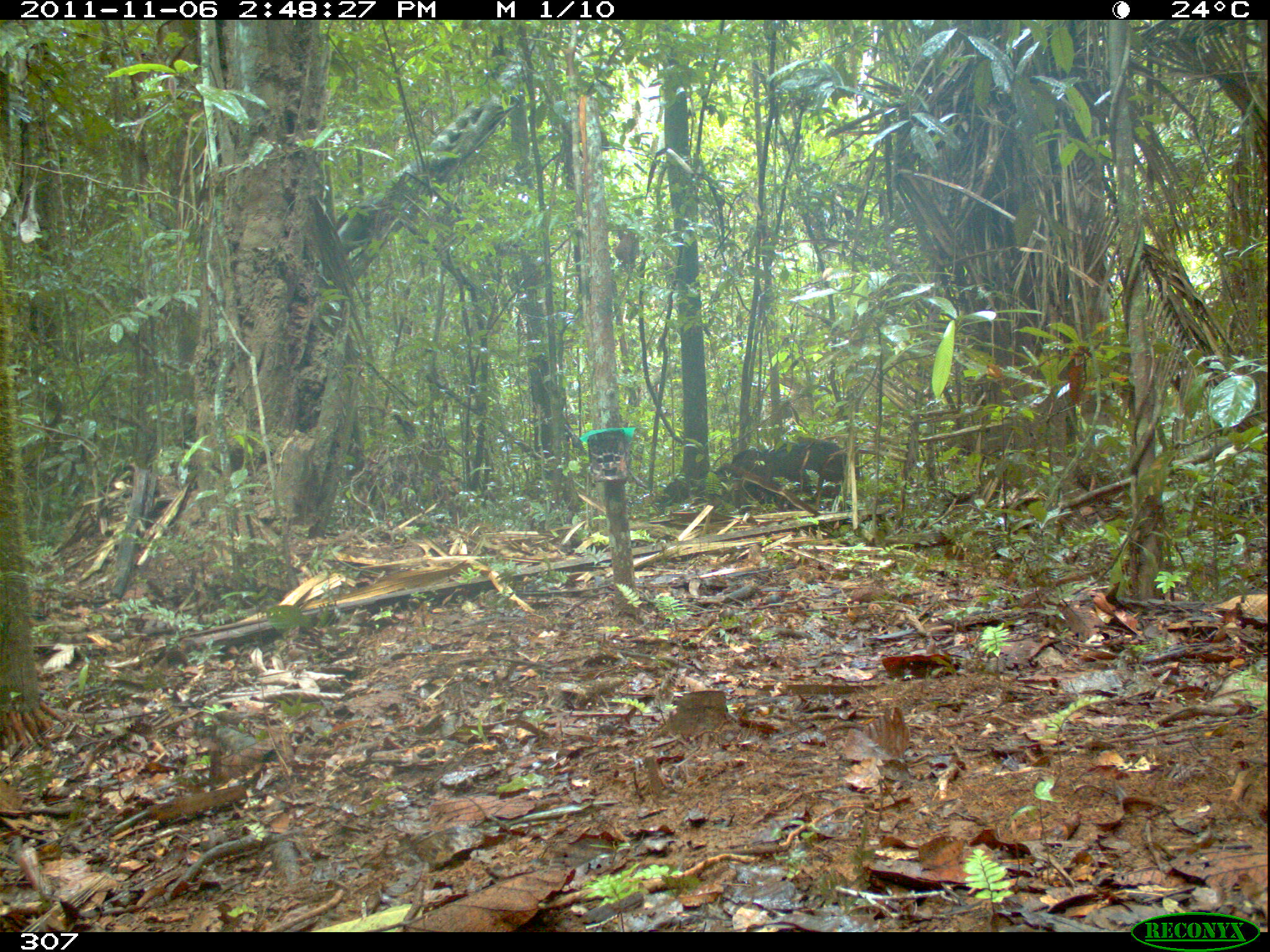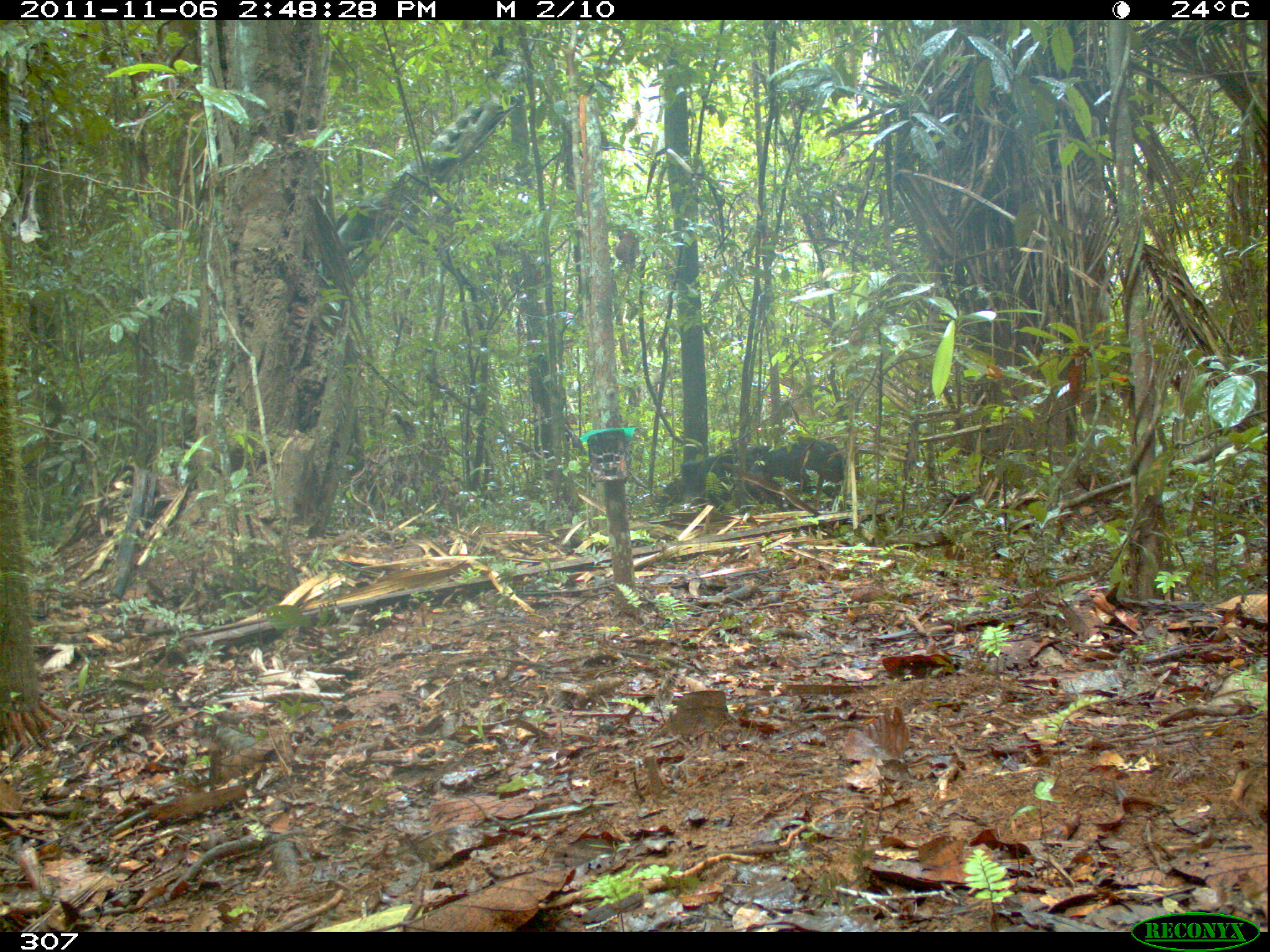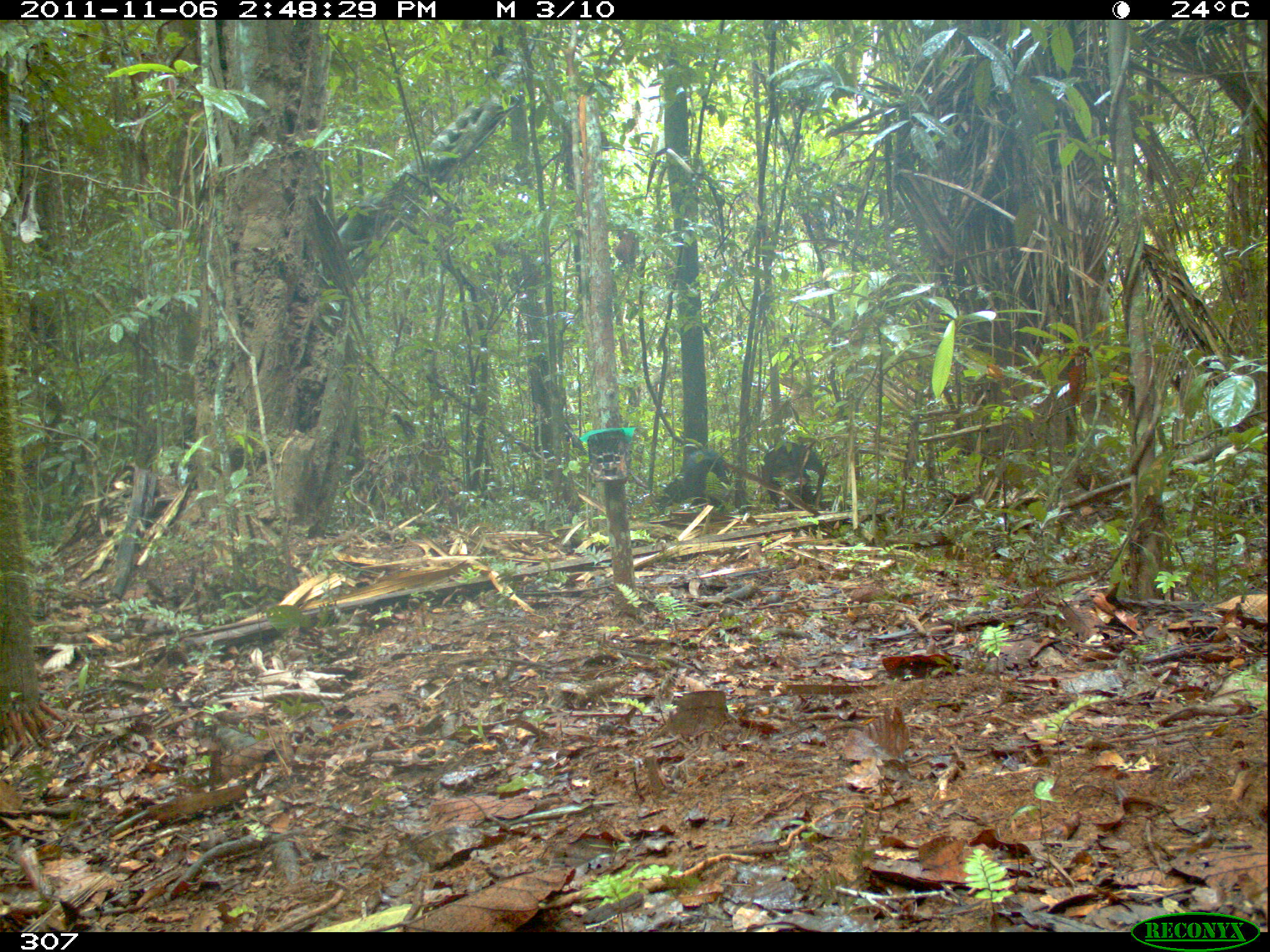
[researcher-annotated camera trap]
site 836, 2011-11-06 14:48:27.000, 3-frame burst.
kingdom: Animalia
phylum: Chordata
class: Mammalia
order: Artiodactyla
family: Tayassuidae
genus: Tayassu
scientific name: Tayassu pecari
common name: white-lipped peccary